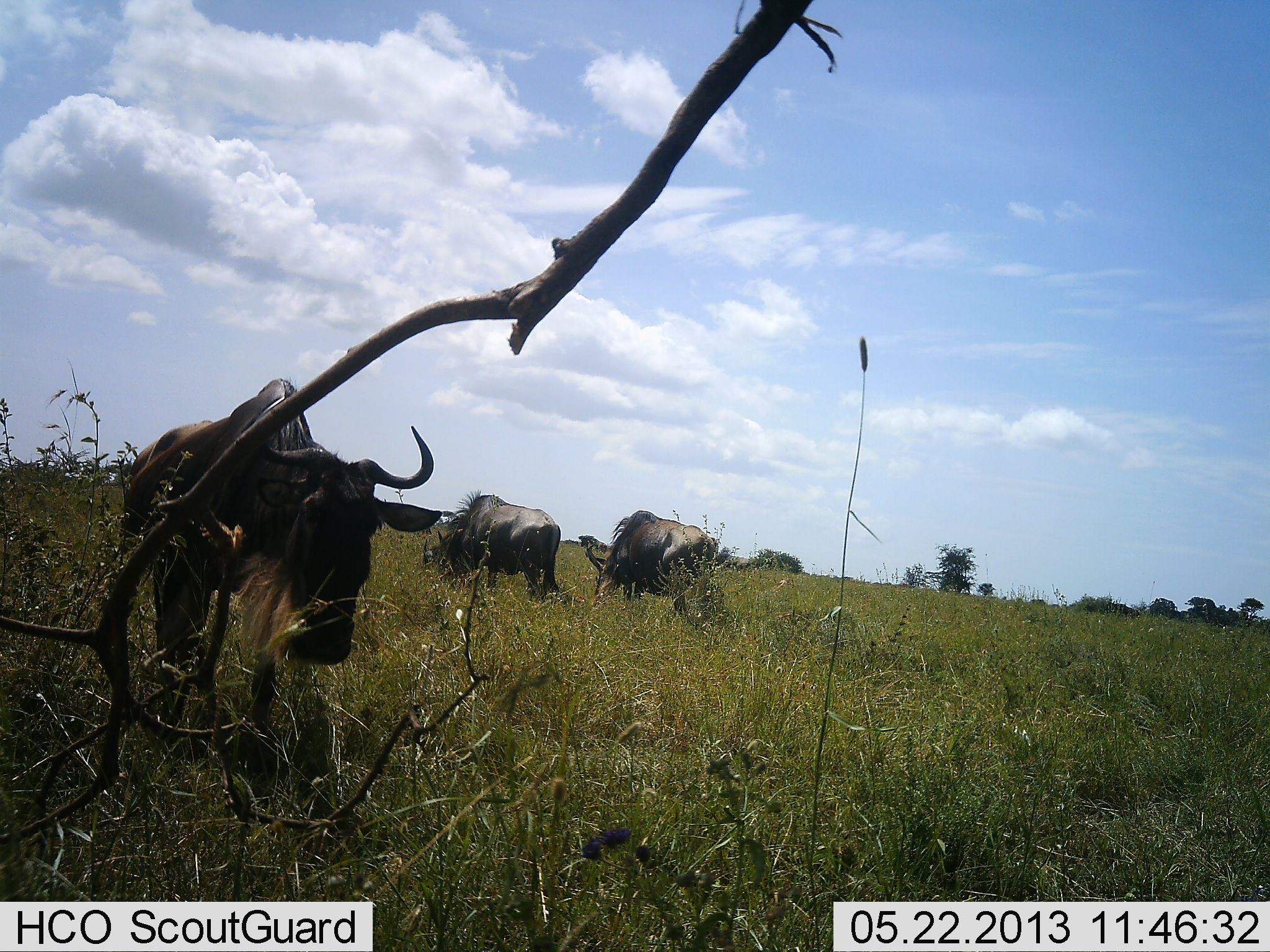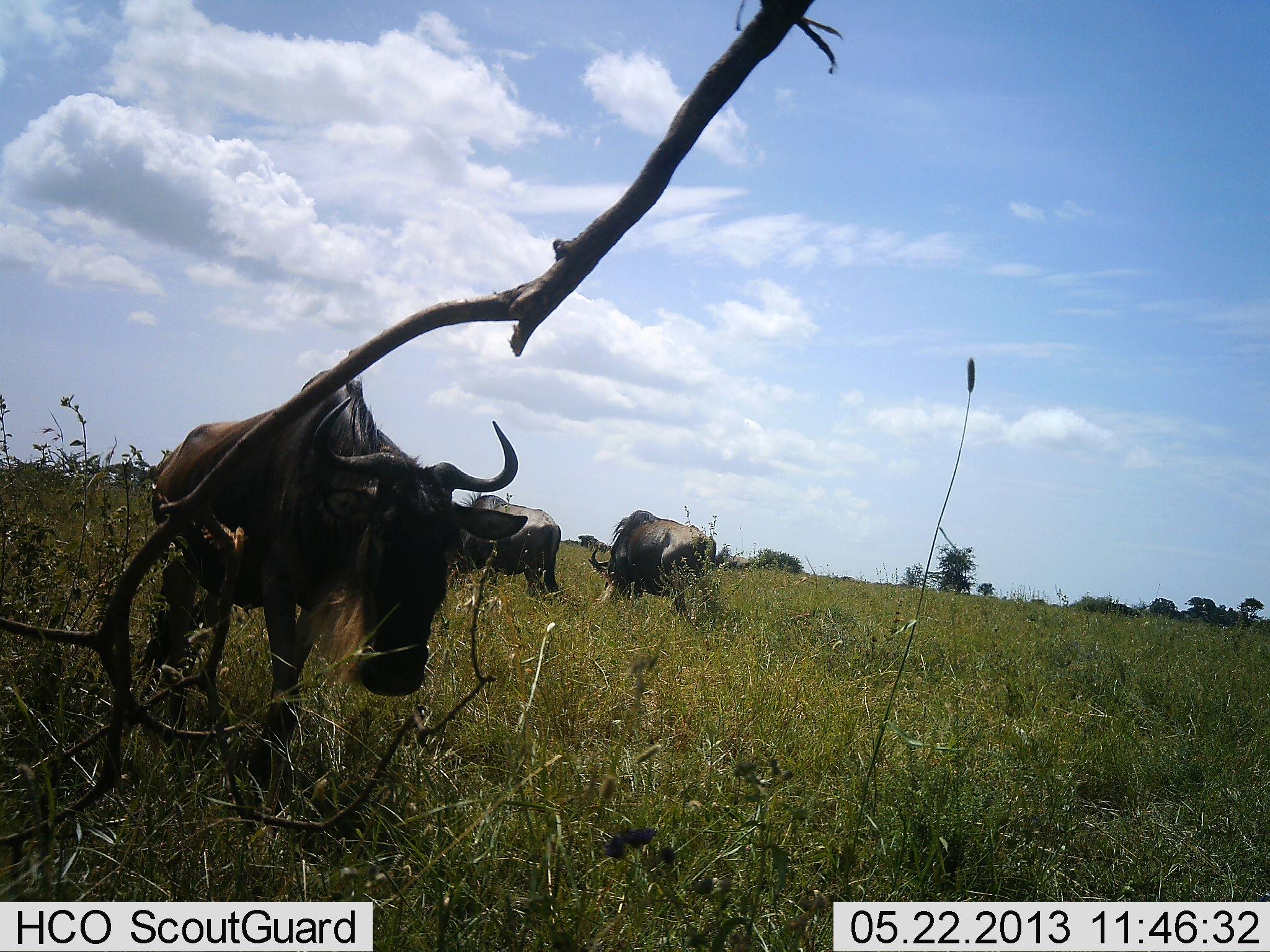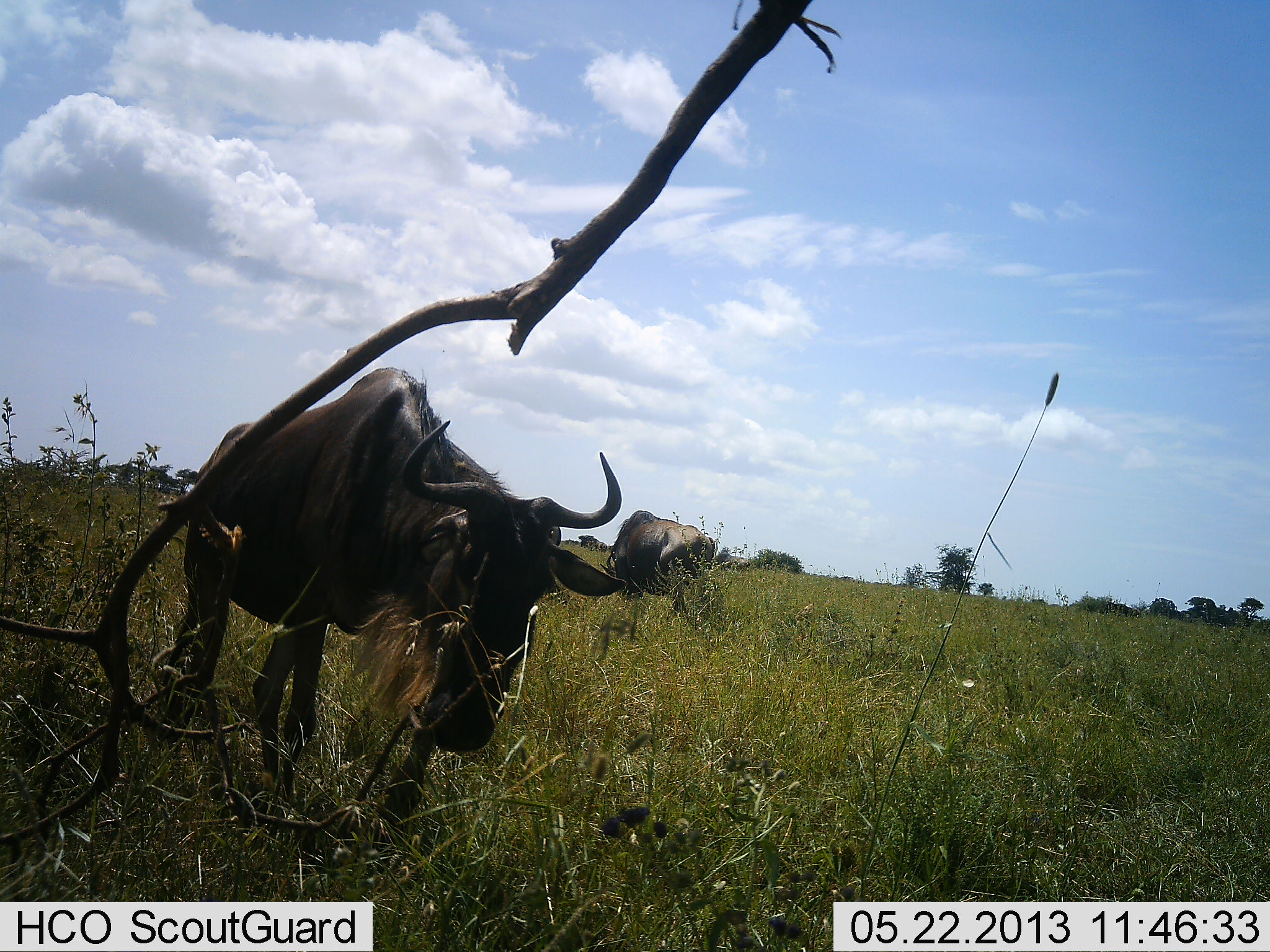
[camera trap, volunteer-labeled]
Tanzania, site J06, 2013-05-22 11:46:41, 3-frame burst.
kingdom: Animalia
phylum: Chordata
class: Mammalia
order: Artiodactyla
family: Bovidae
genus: Connochaetes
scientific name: Connochaetes taurinus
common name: blue wildebeest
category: wildebeest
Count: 3.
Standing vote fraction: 26%.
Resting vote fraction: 4%.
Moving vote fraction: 67%.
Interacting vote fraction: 0%.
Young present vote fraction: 0%.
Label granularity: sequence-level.